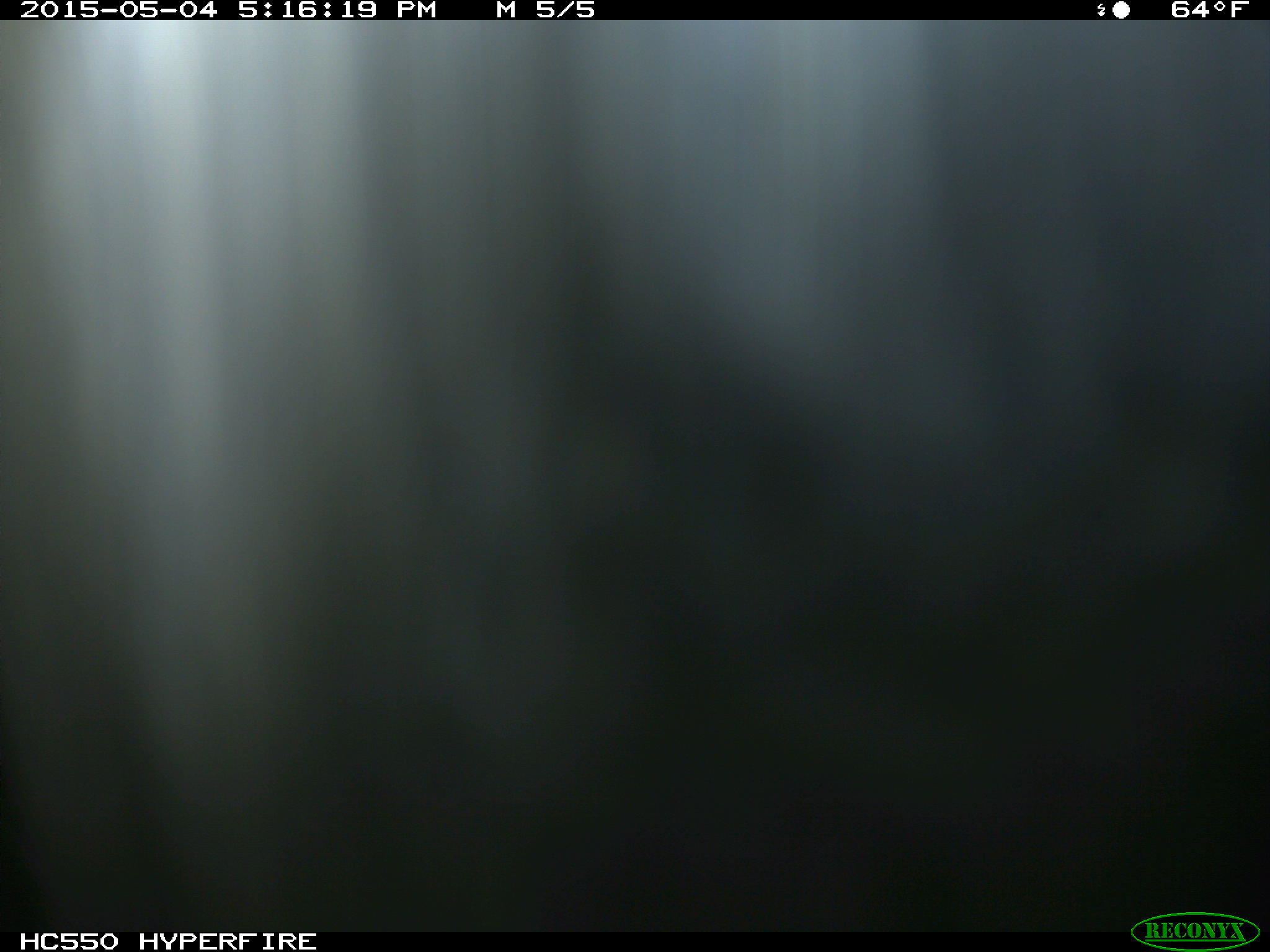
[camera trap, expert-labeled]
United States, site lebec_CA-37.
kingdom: Animalia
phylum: Chordata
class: Mammalia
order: Artiodactyla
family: Bovidae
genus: Bos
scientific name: Bos taurus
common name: domestic cow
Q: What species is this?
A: Bos taurus (domestic cow).